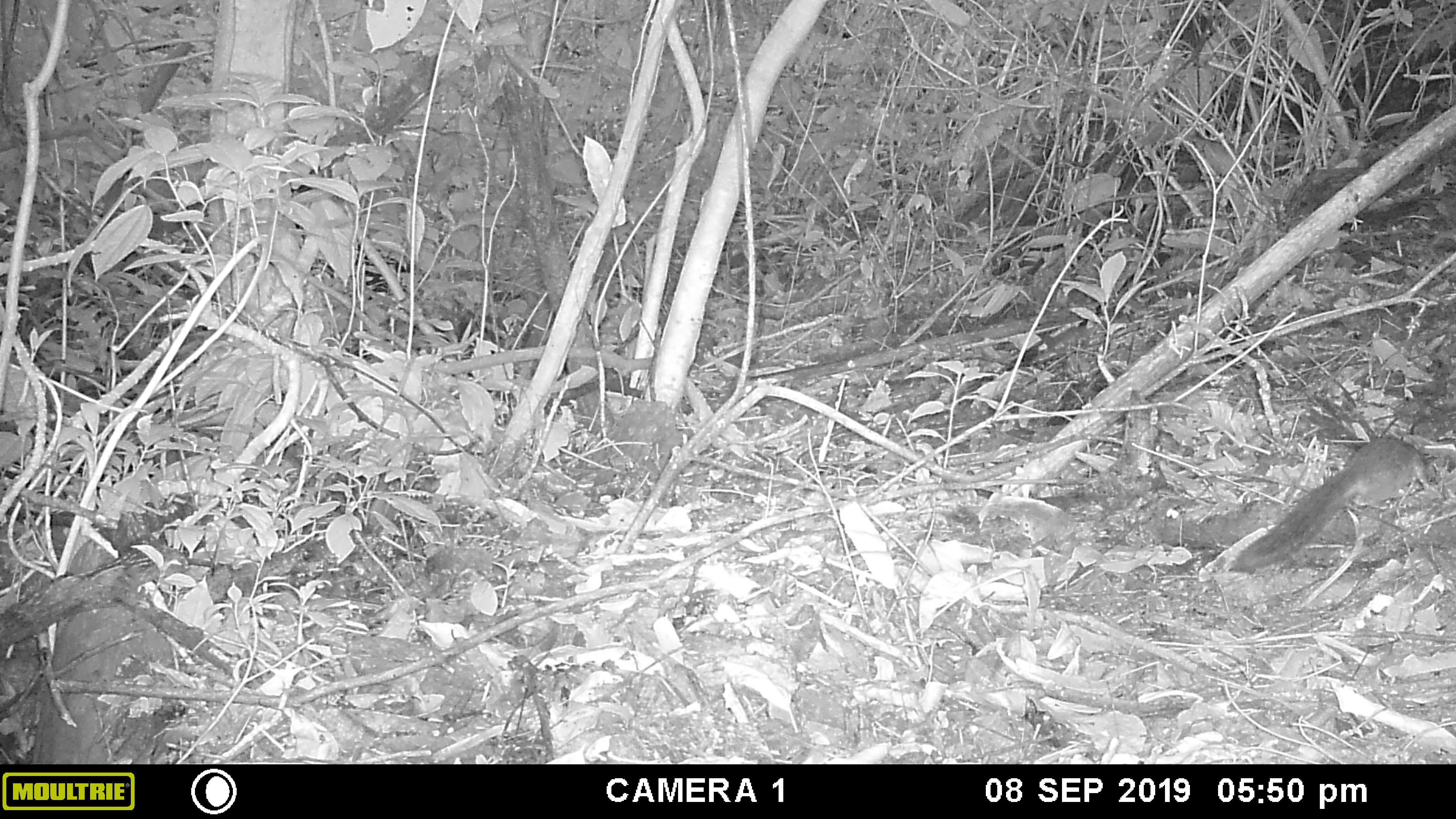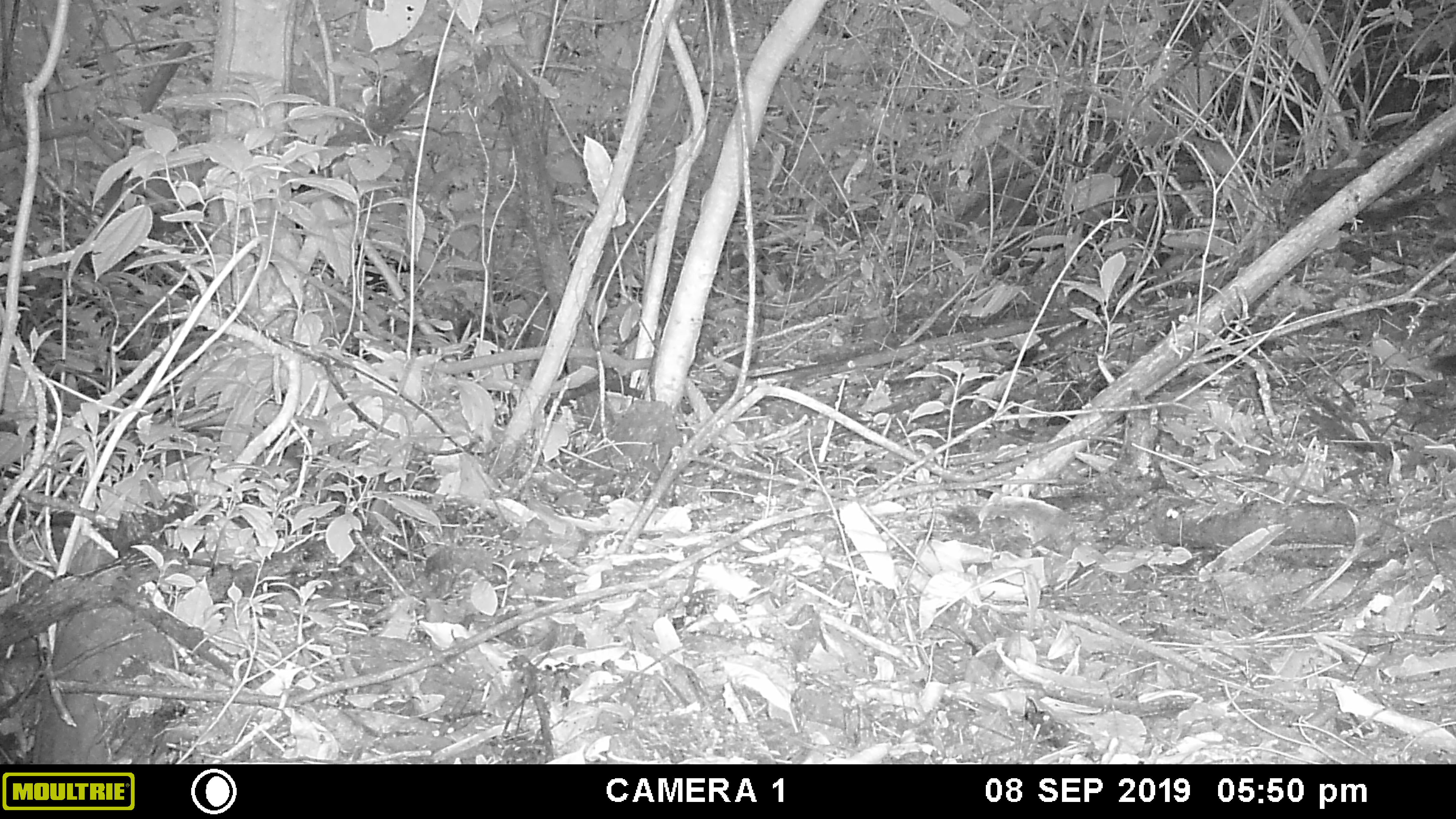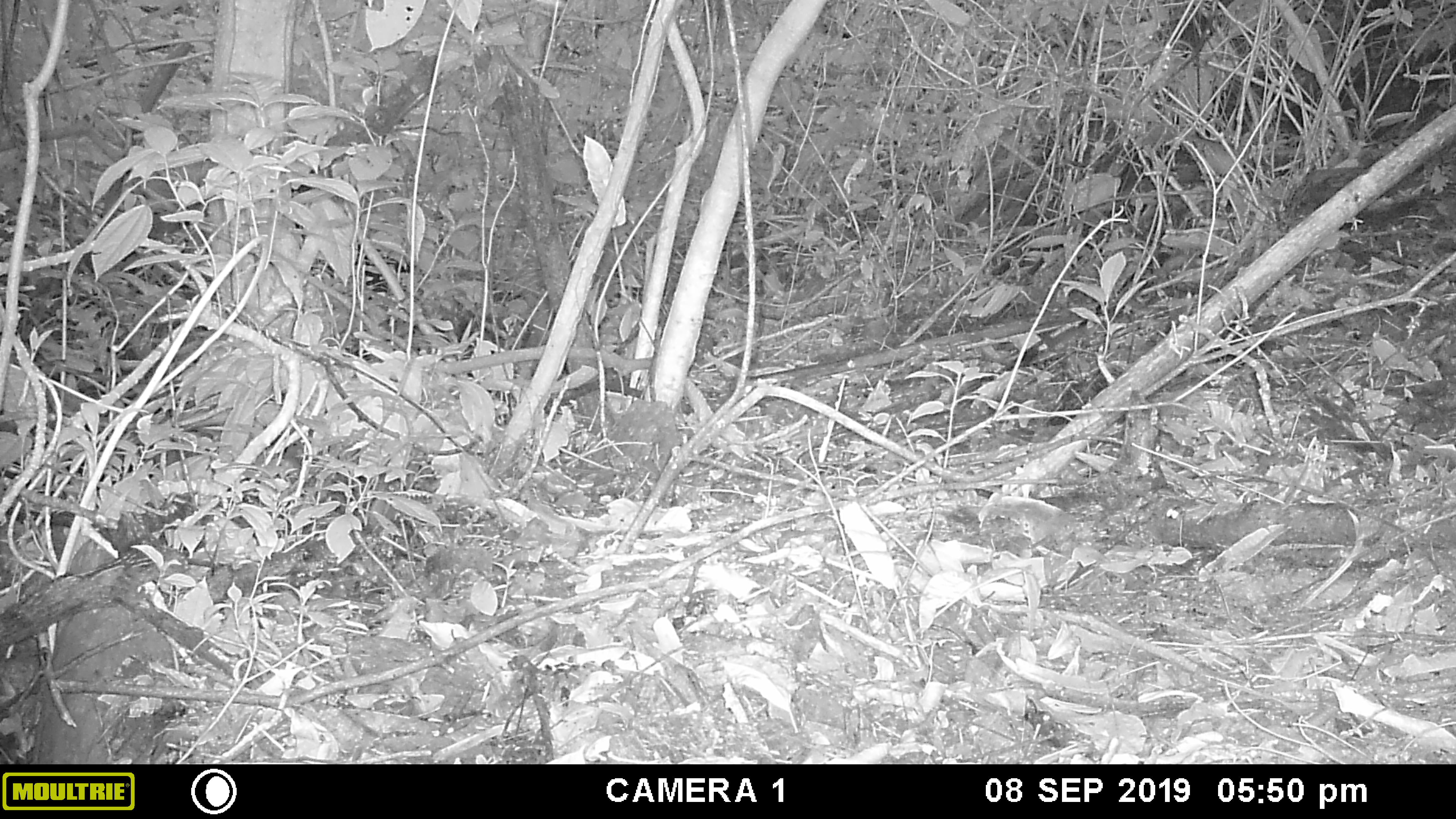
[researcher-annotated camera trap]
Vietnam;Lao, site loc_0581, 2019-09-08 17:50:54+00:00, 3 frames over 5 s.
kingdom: Animalia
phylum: Chordata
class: Mammalia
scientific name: Mammalia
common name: mammal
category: unidentified small mammal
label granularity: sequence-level